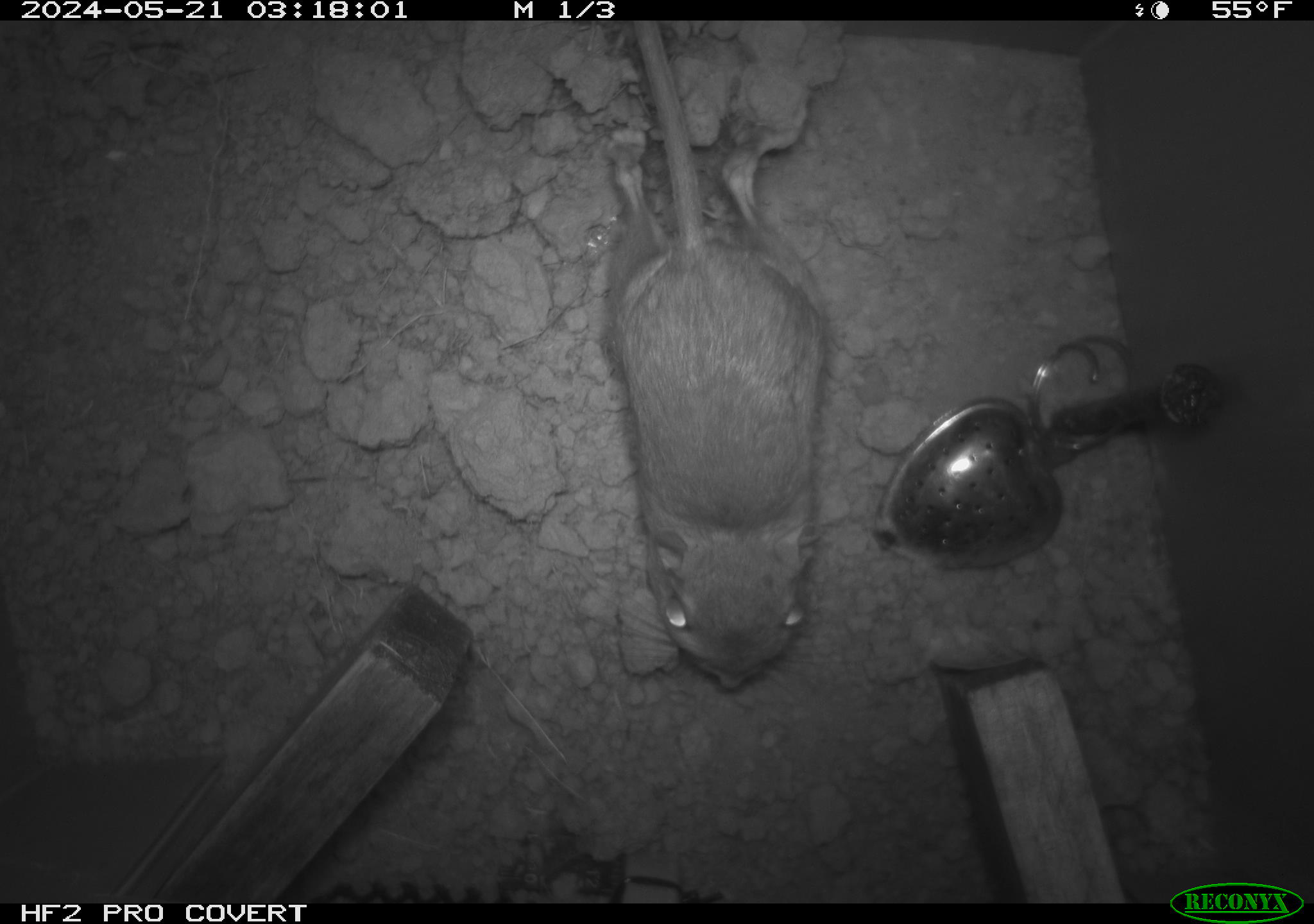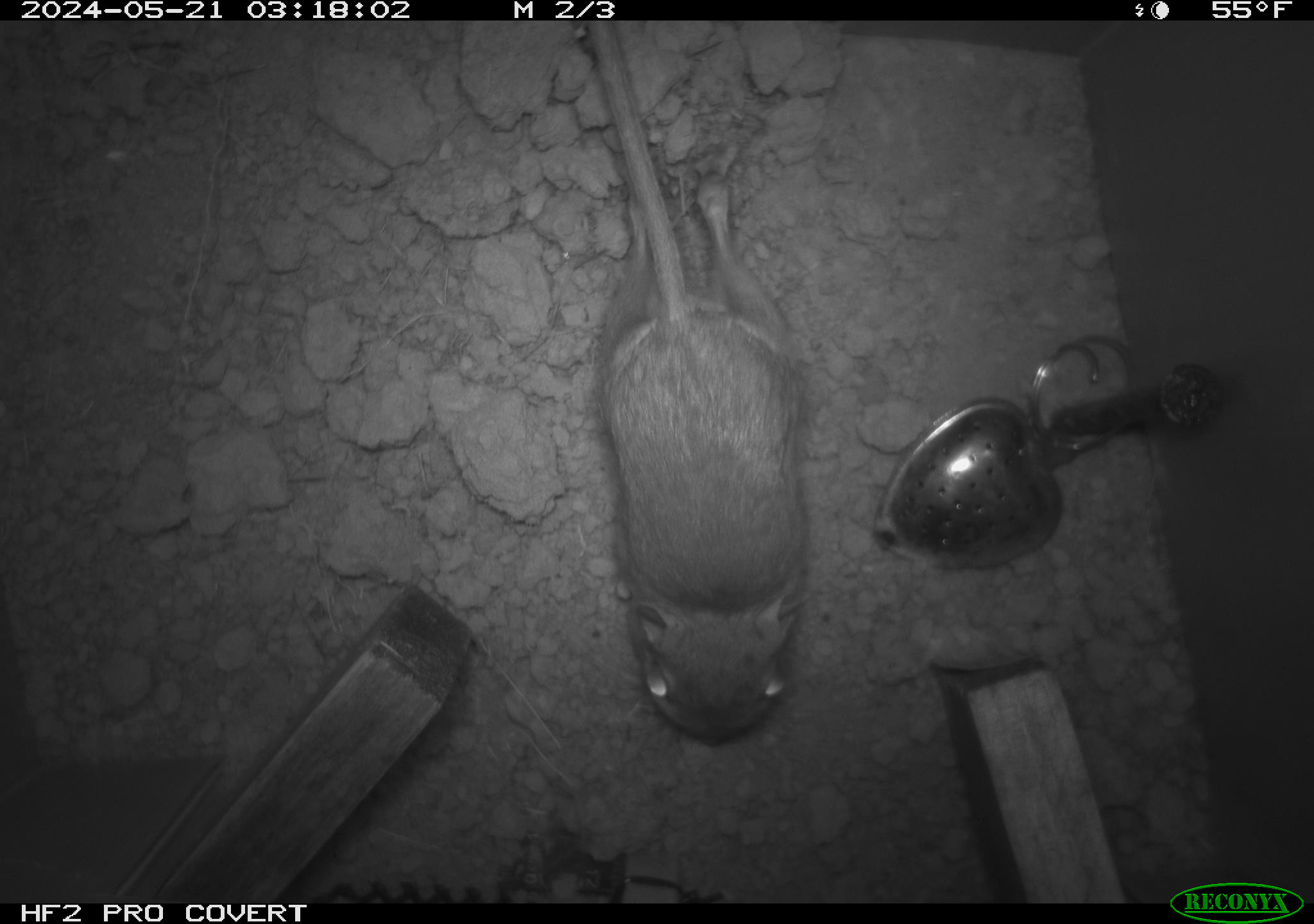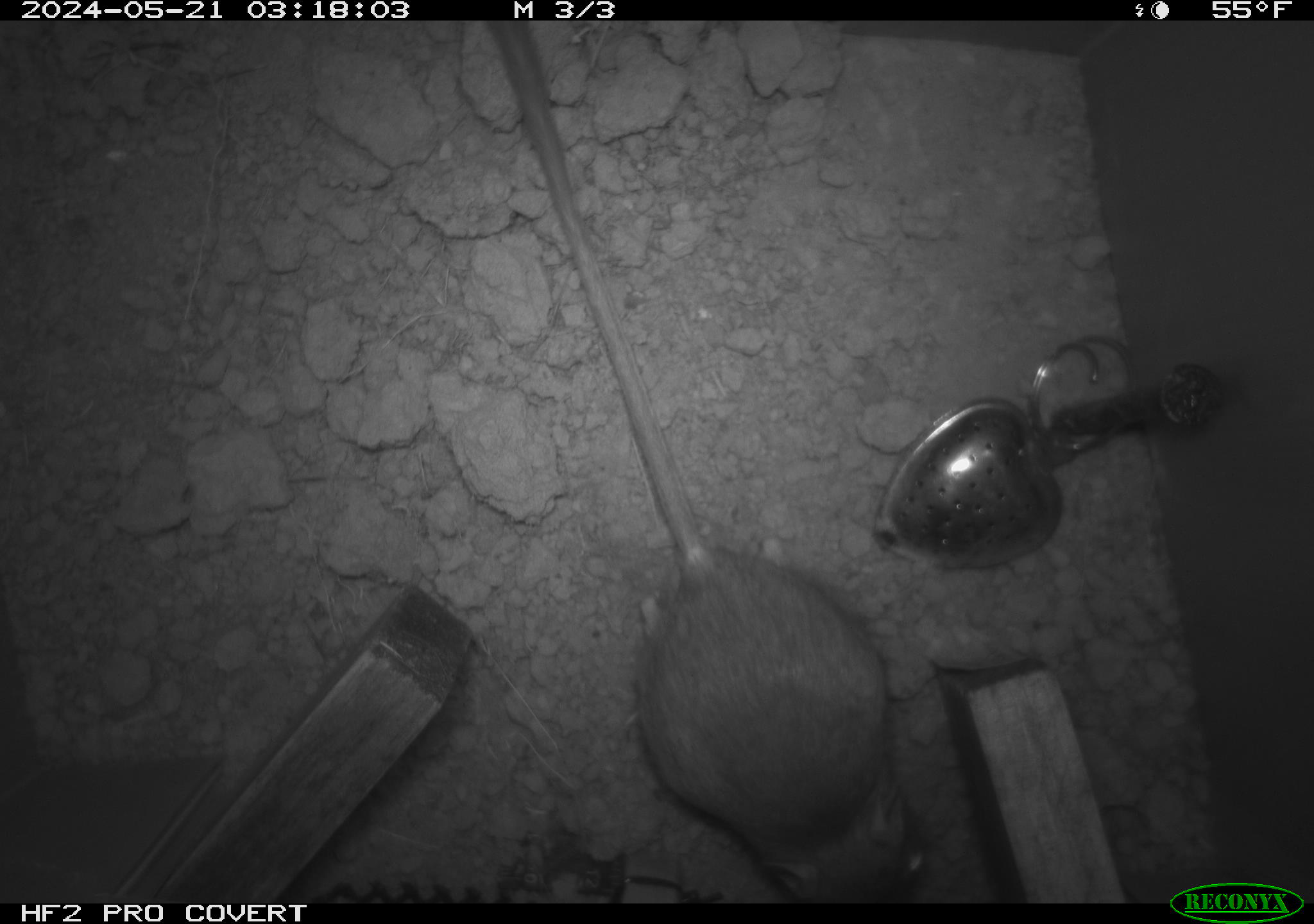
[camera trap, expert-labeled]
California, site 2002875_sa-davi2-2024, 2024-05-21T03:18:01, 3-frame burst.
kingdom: Animalia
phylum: Chordata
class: Mammalia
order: Rodentia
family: Heteromyidae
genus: Dipodomys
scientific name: Dipodomys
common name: kangaroo rats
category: dipodomys species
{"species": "dipodomys species (kangaroo rats) (Dipodomys)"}